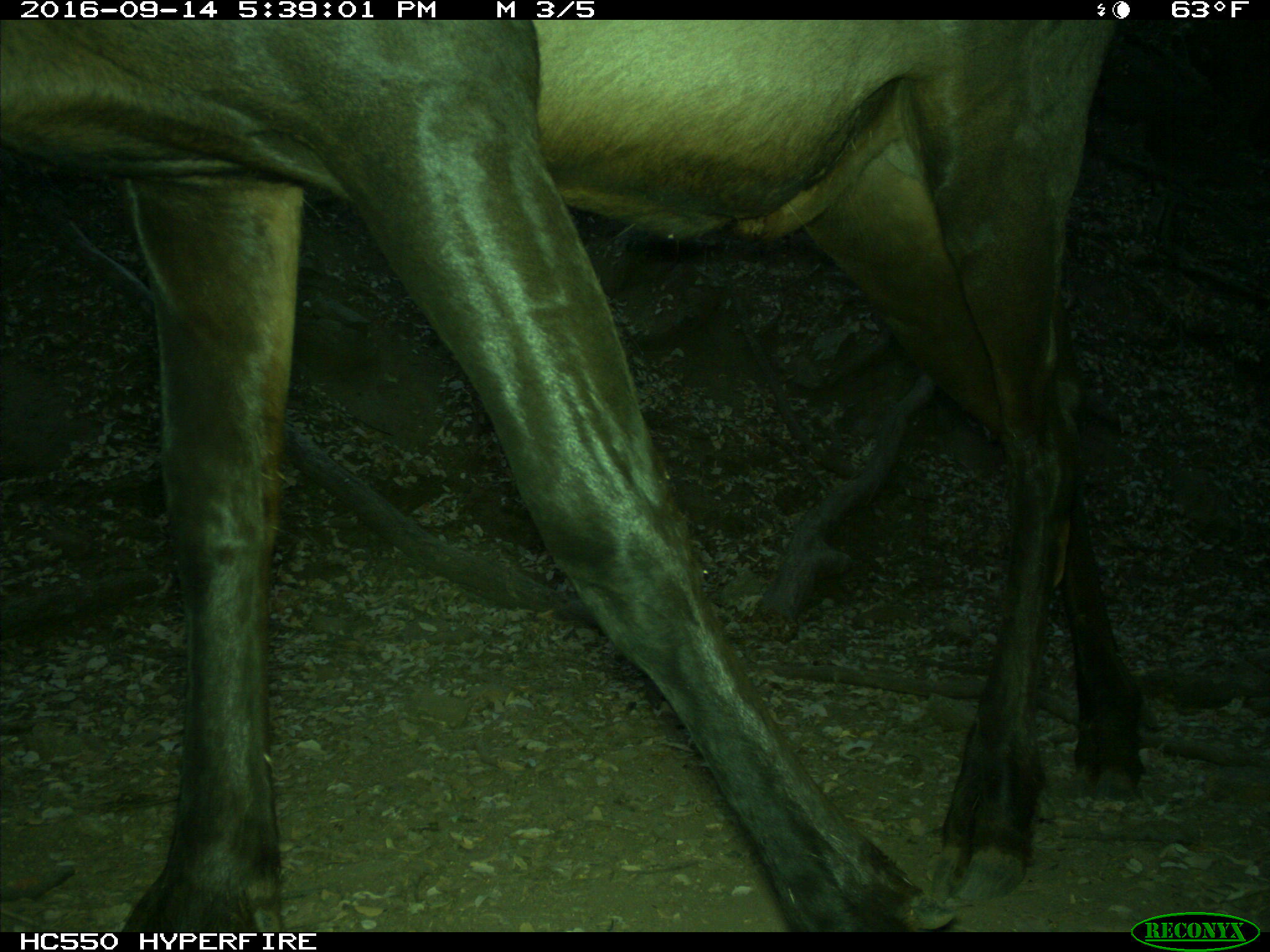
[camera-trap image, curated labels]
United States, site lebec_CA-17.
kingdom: Animalia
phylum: Chordata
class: Mammalia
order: Artiodactyla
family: Cervidae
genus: Cervus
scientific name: Cervus canadensis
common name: elk